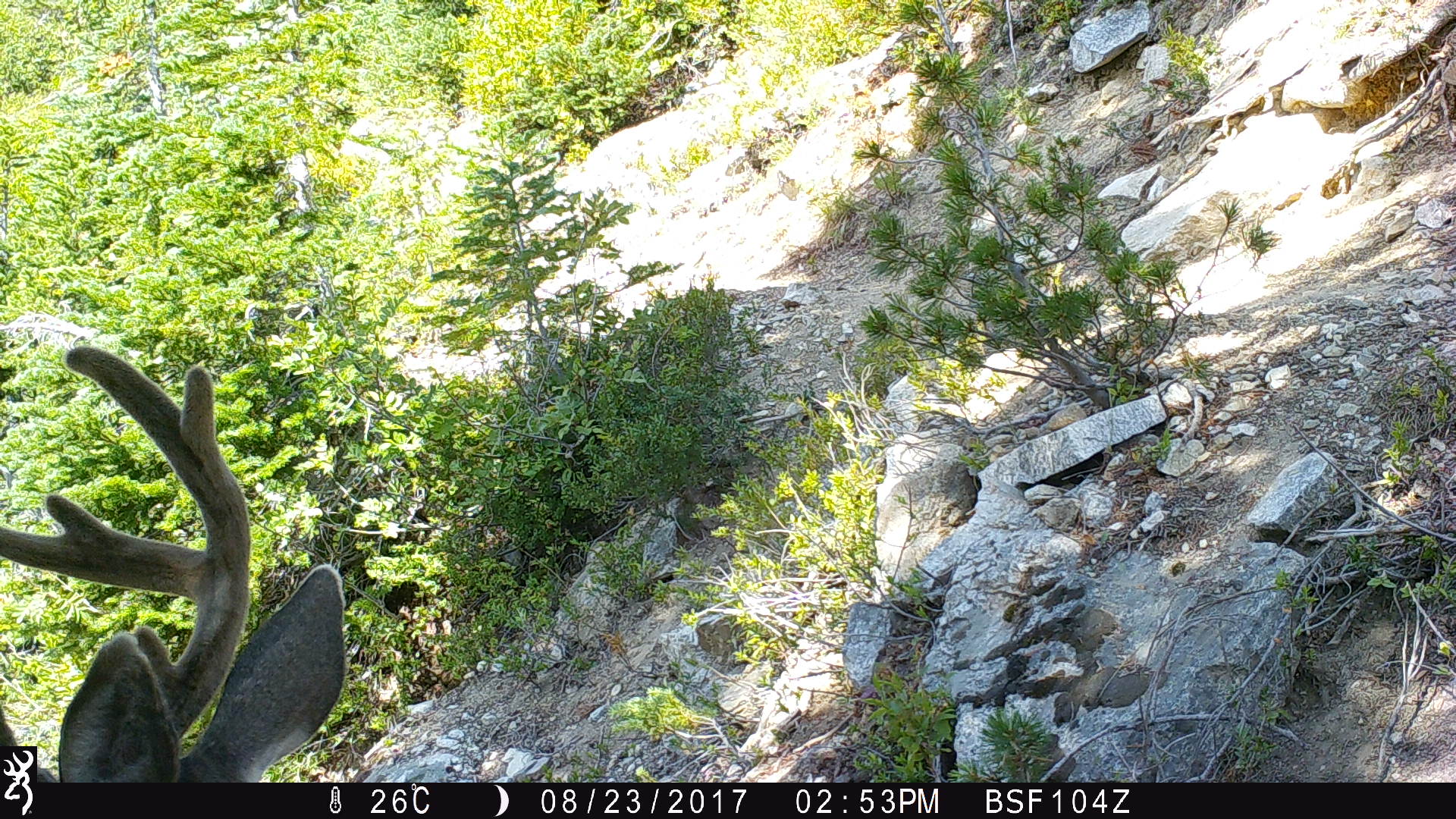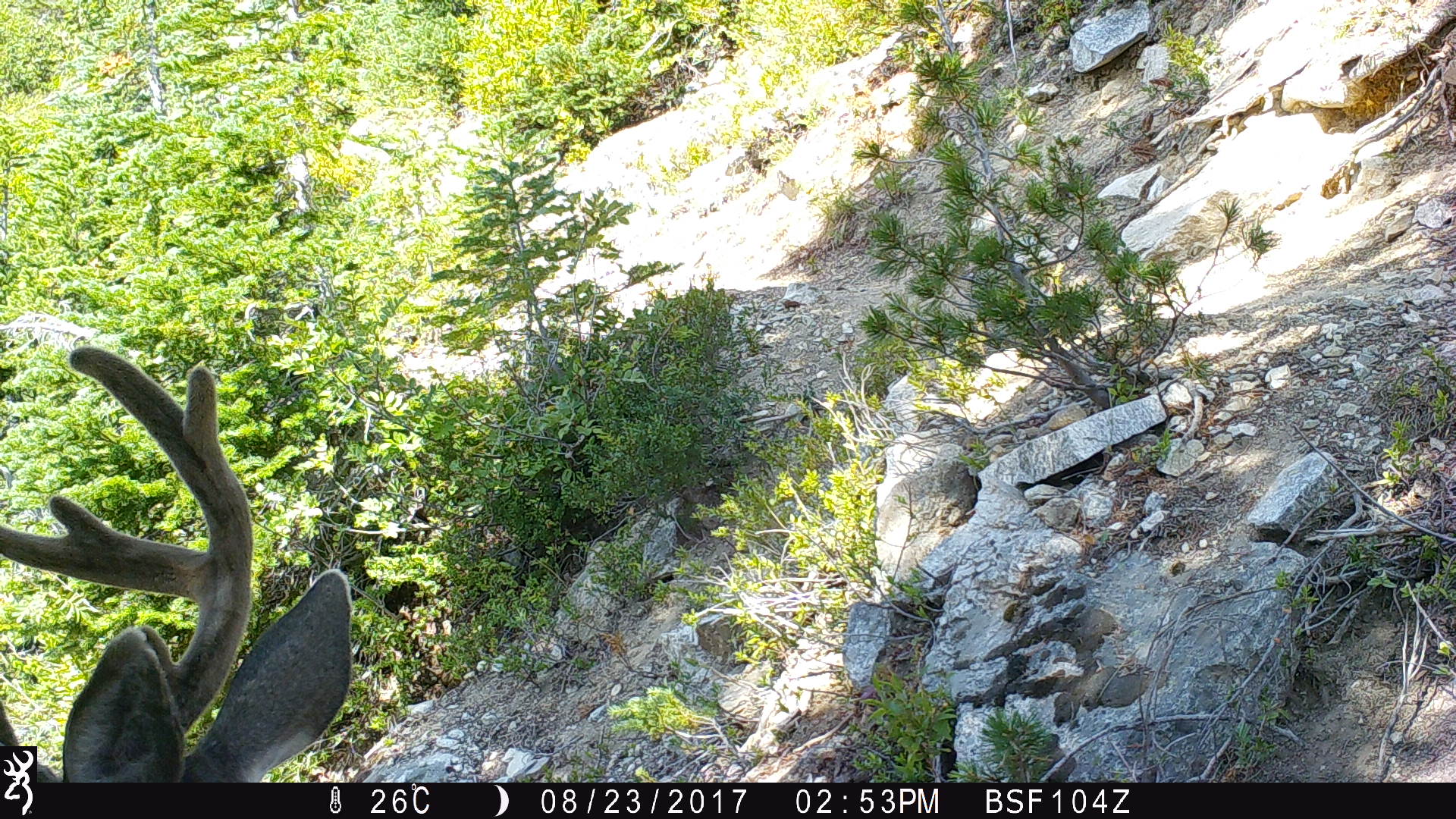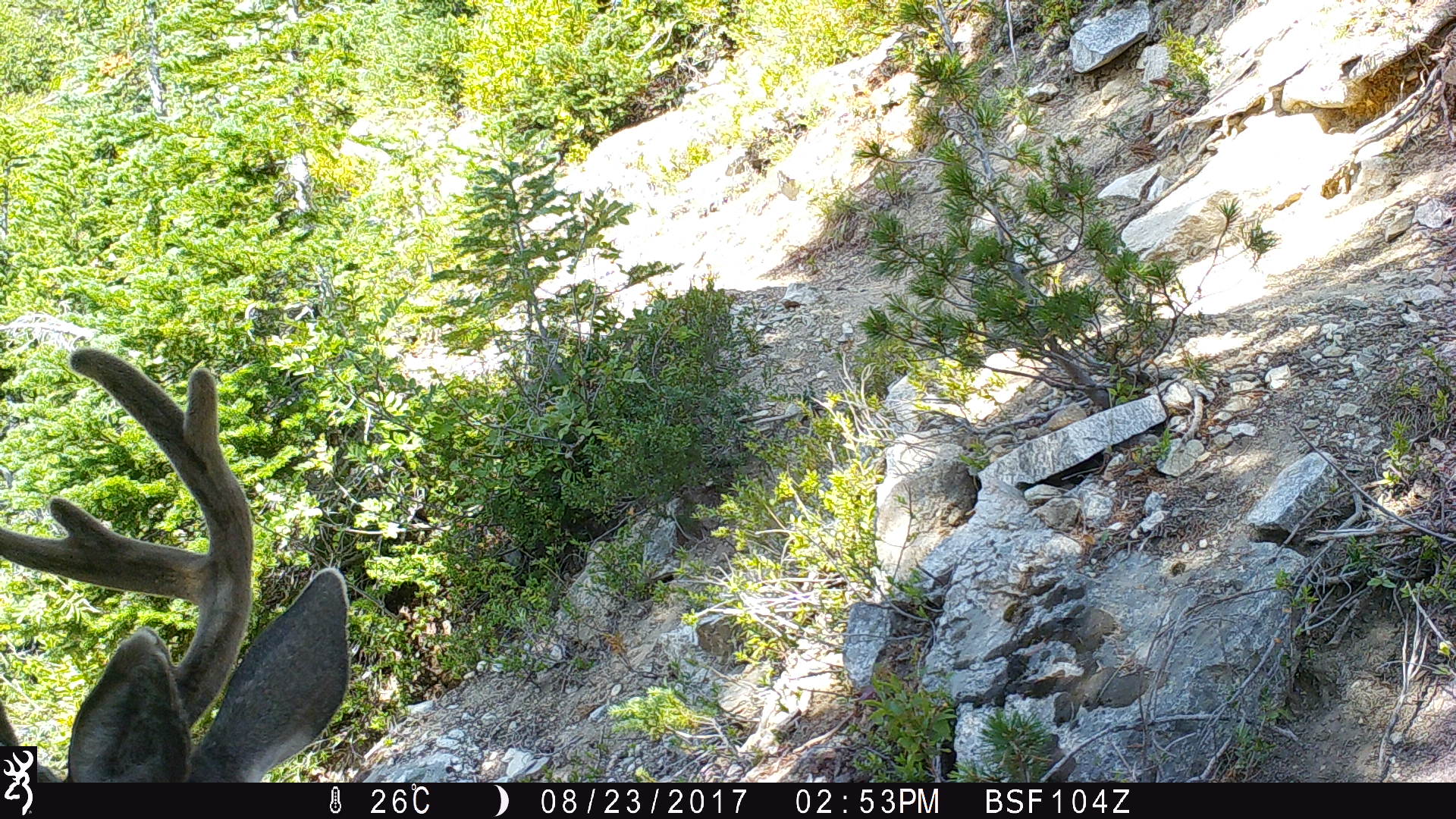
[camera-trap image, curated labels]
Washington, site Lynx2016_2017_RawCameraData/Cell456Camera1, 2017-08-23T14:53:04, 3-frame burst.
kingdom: Animalia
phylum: Chordata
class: Mammalia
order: Artiodactyla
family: Cervidae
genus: Odocoileus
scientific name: Odocoileus hemionus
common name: mule deer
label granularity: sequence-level